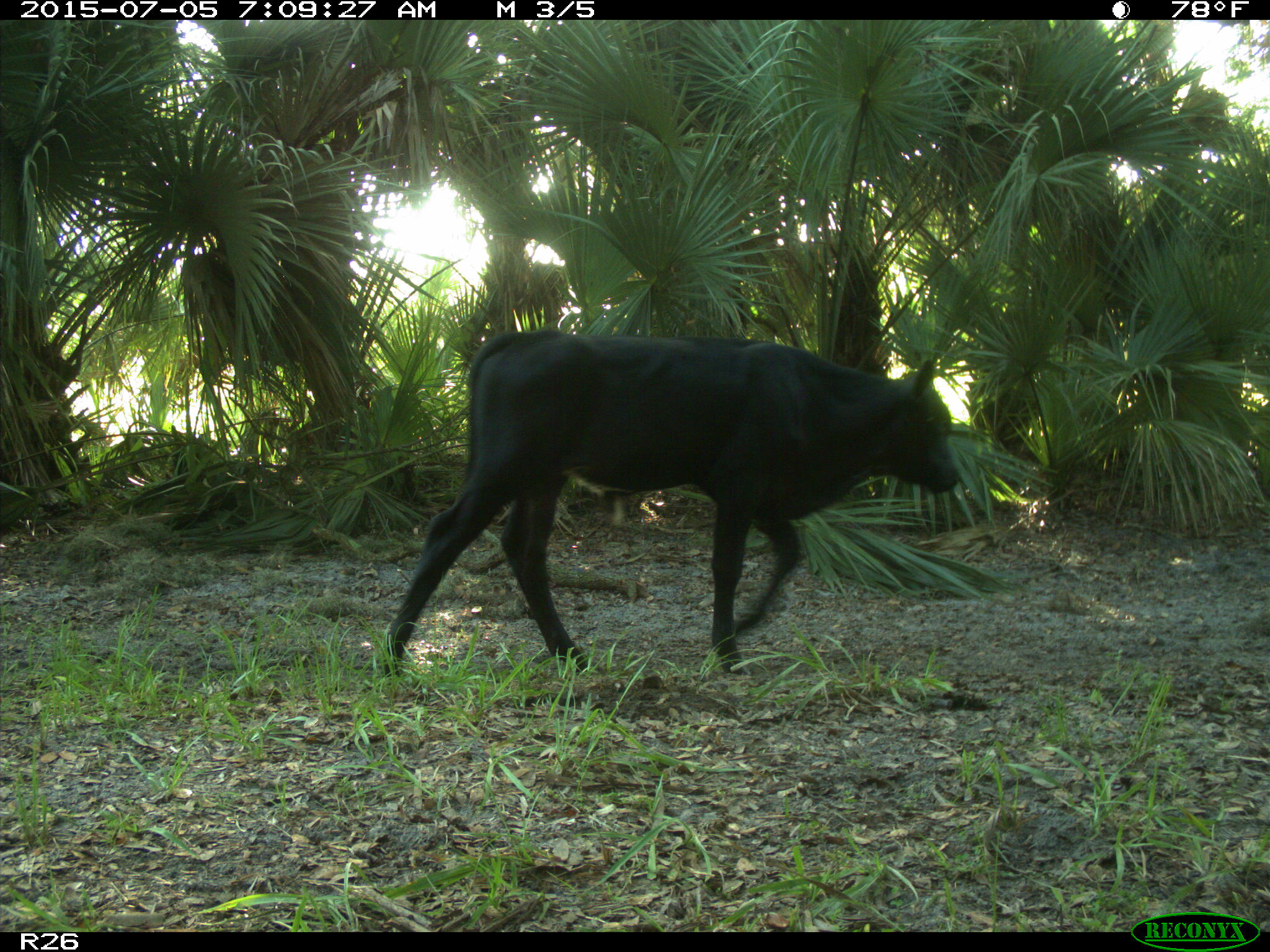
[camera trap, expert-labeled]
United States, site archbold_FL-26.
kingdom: Animalia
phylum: Chordata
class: Mammalia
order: Artiodactyla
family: Bovidae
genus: Bos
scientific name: Bos taurus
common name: domestic cow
Bos taurus (domestic cow).